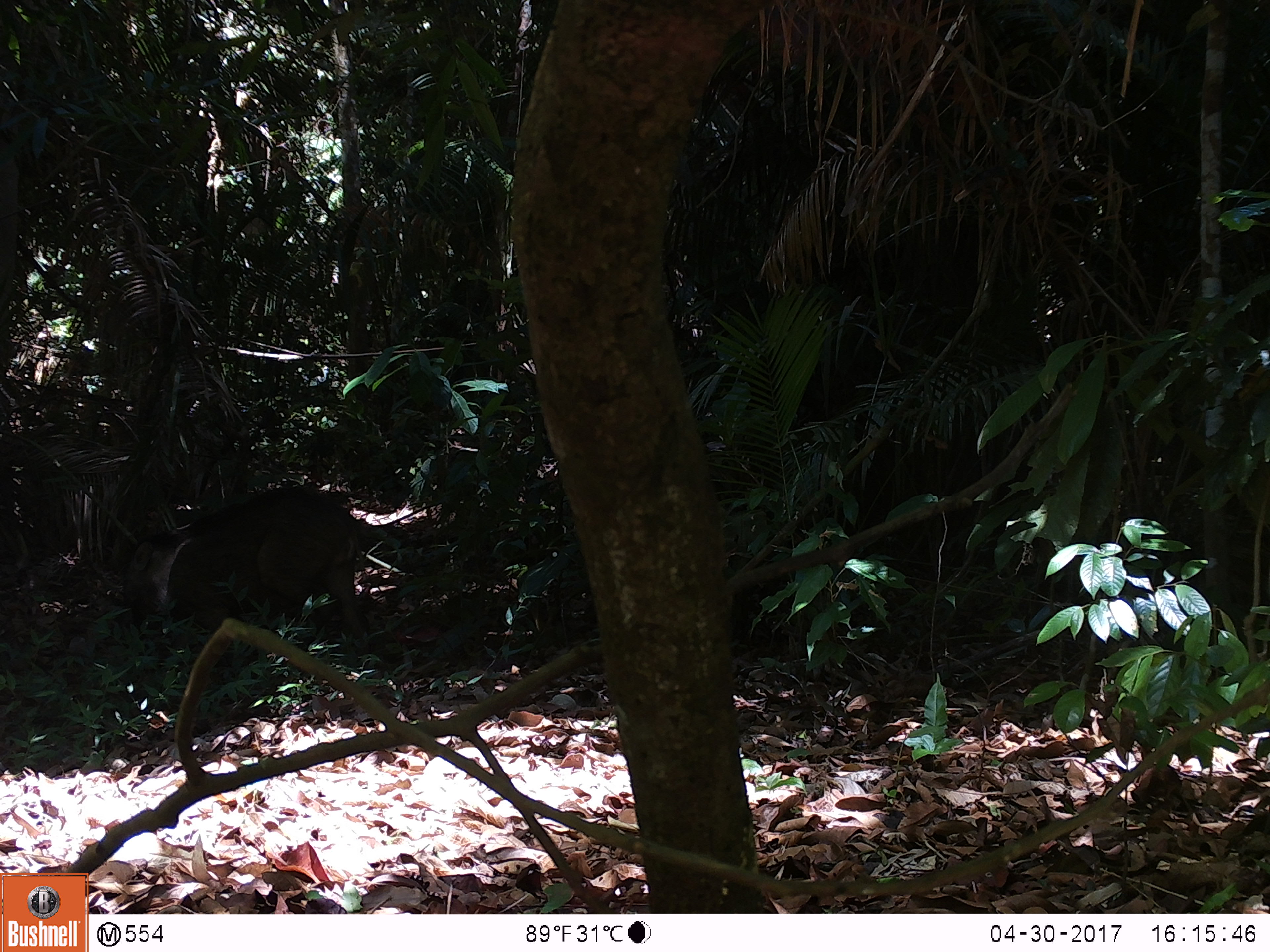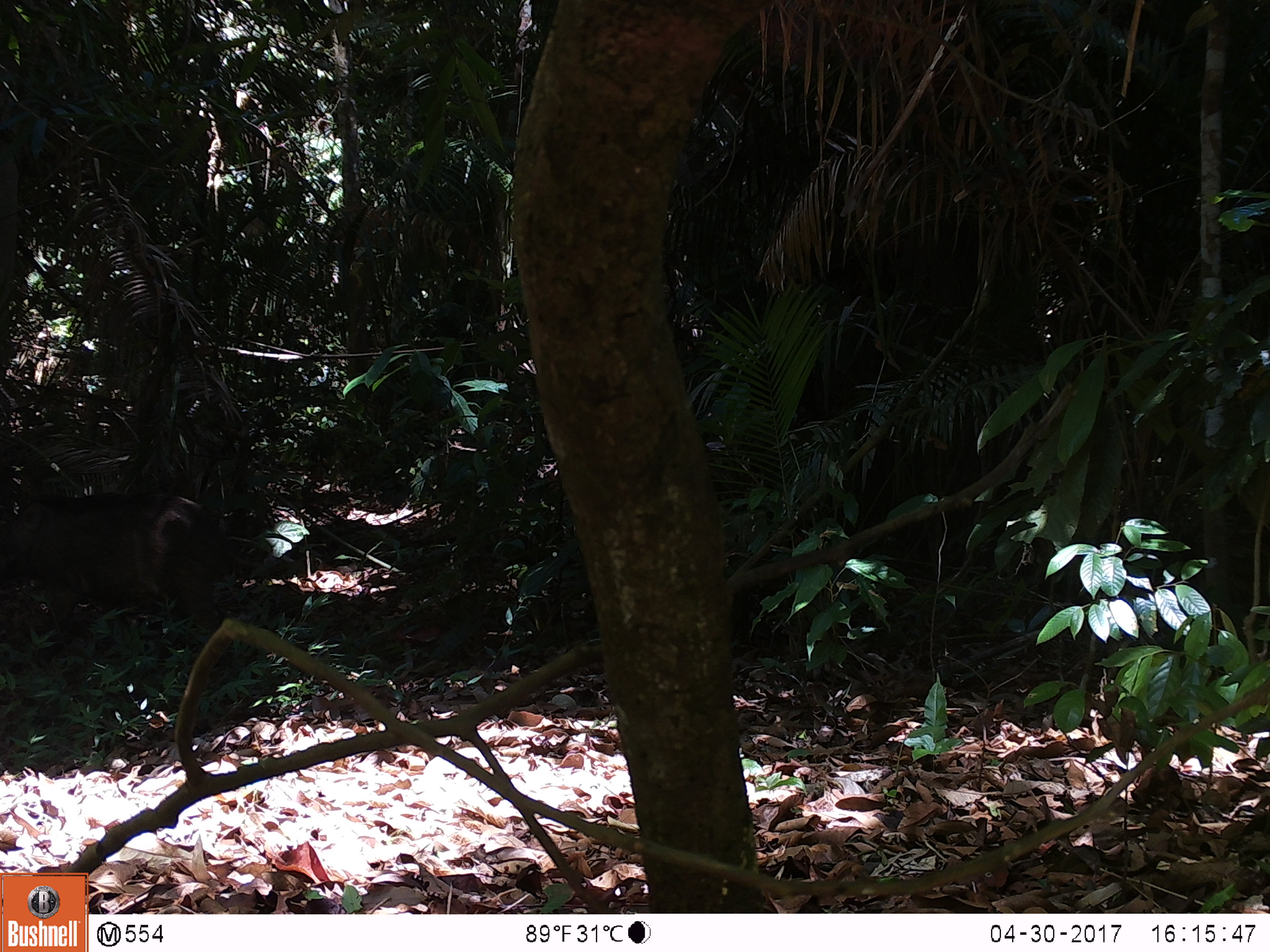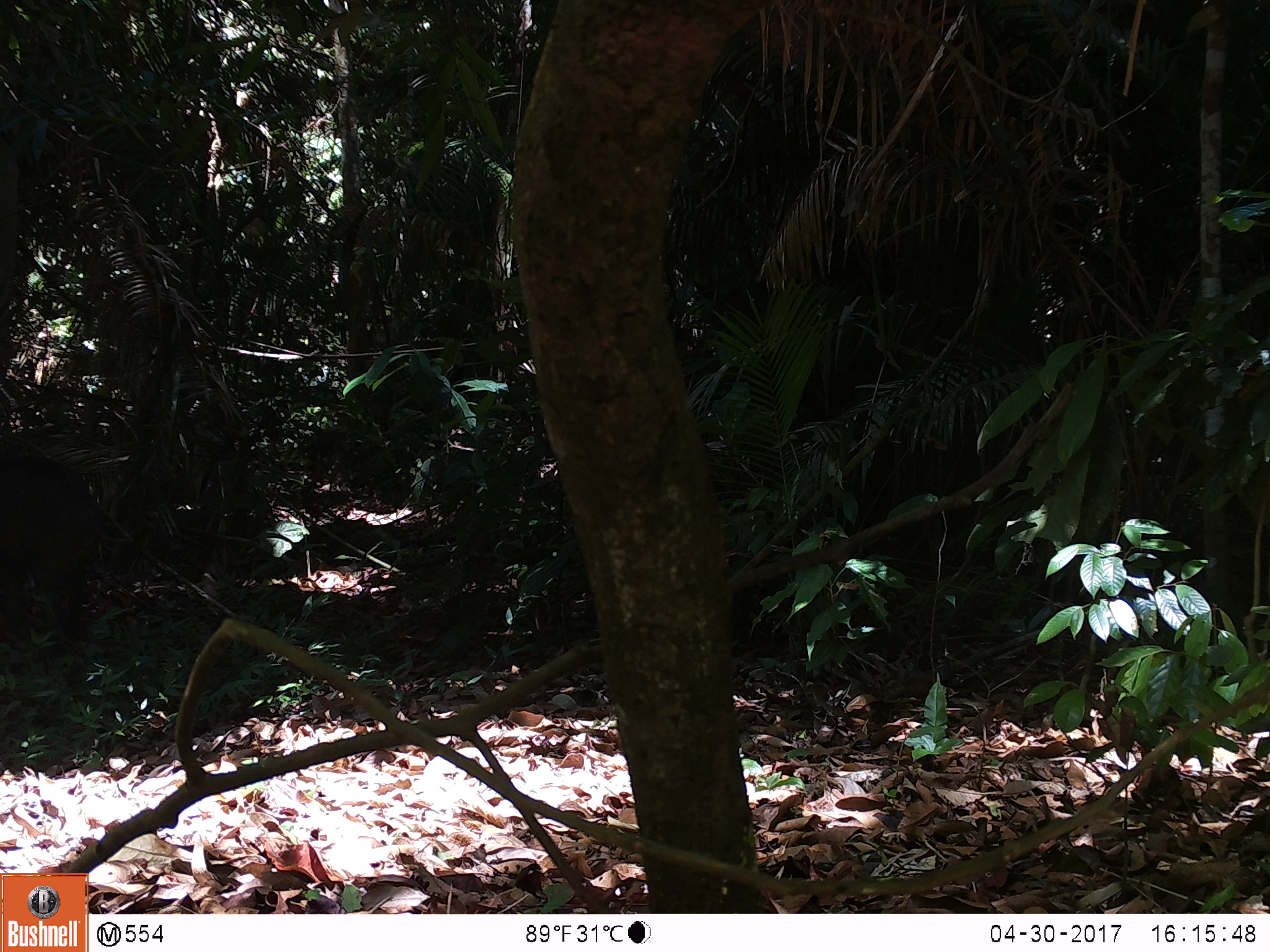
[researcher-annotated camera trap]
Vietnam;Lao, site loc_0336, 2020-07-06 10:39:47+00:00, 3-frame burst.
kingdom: Animalia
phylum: Chordata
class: Mammalia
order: Artiodactyla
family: Suidae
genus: Sus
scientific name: Sus scrofa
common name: eurasian wild pig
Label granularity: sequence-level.